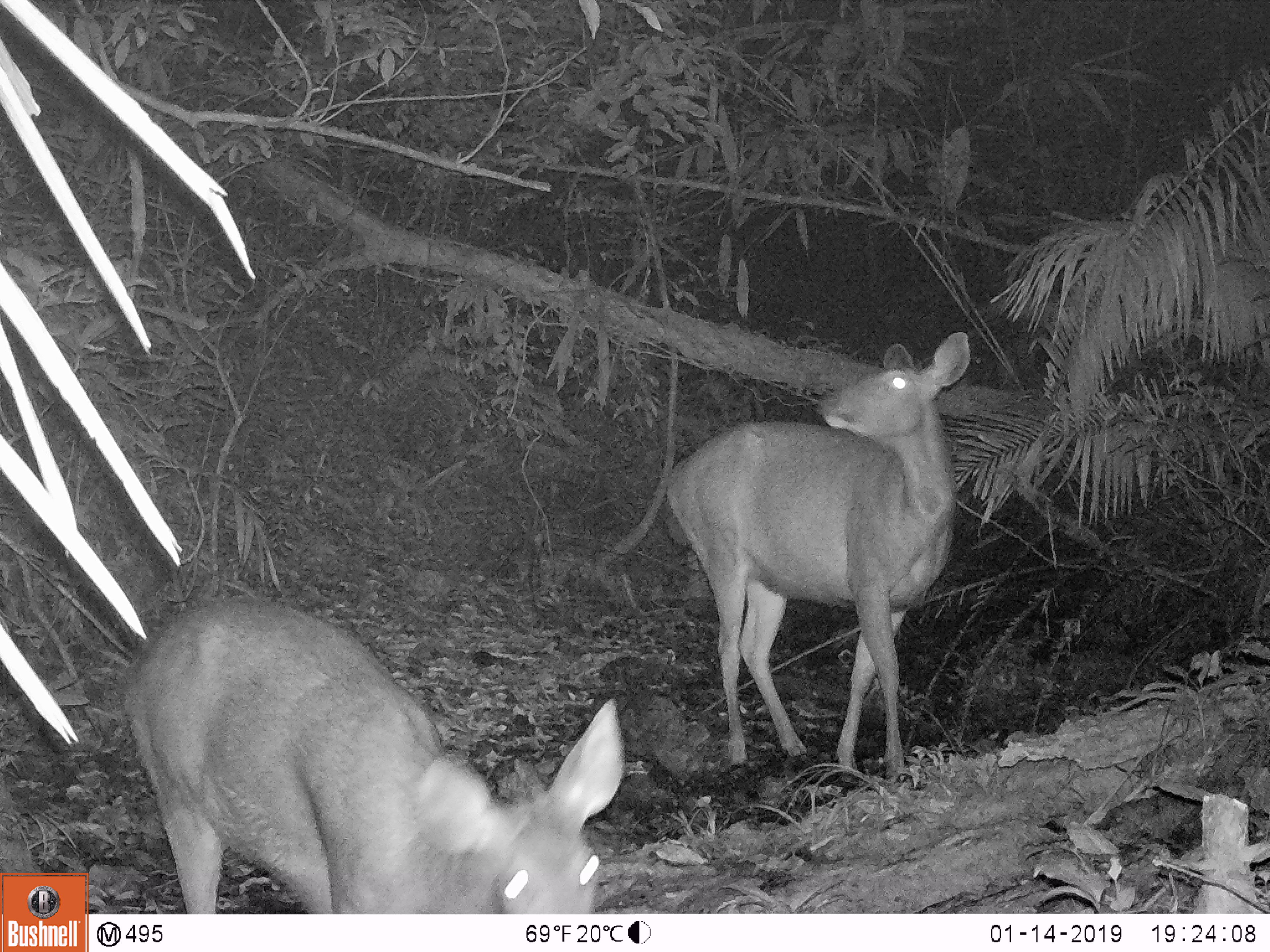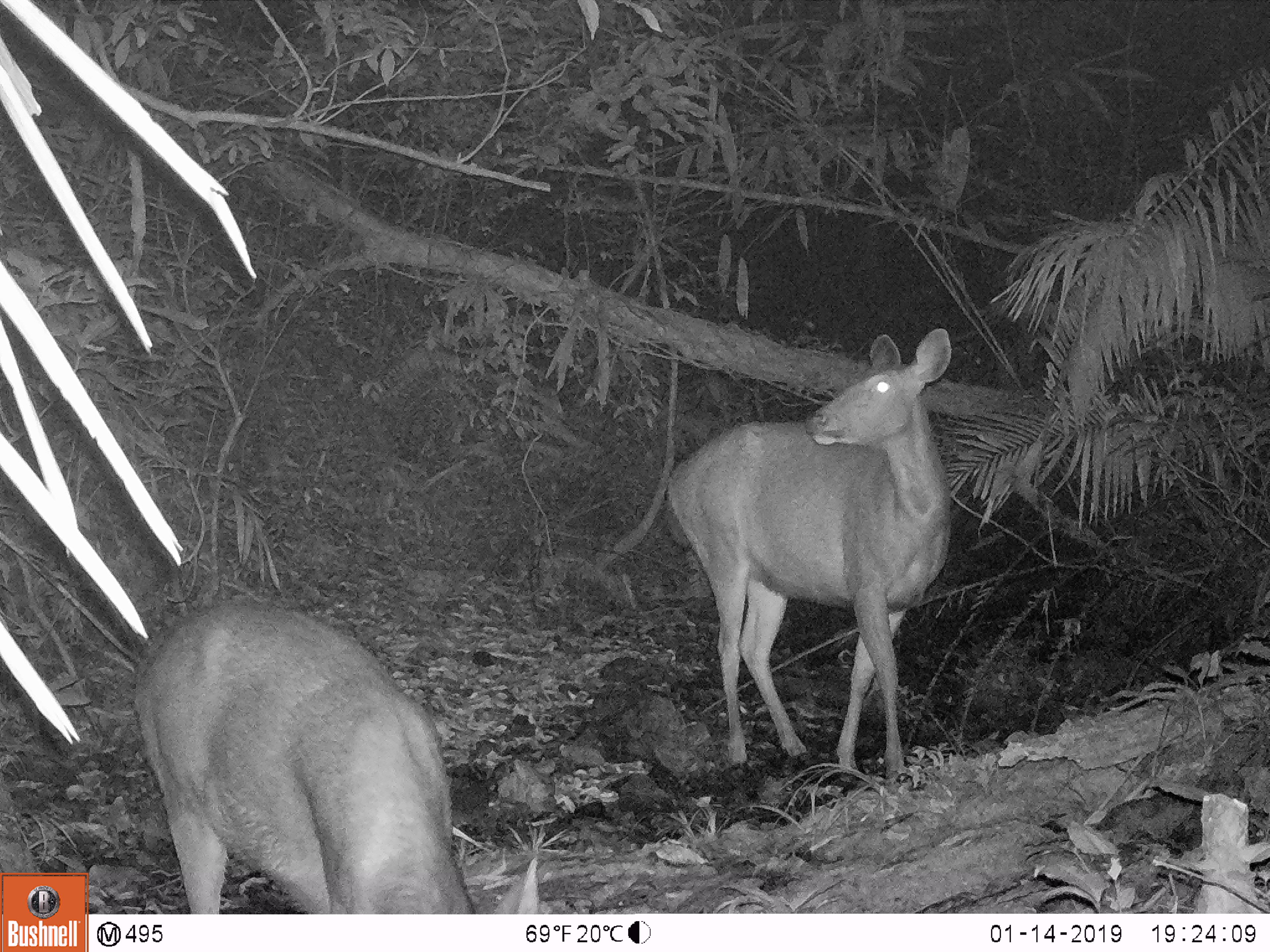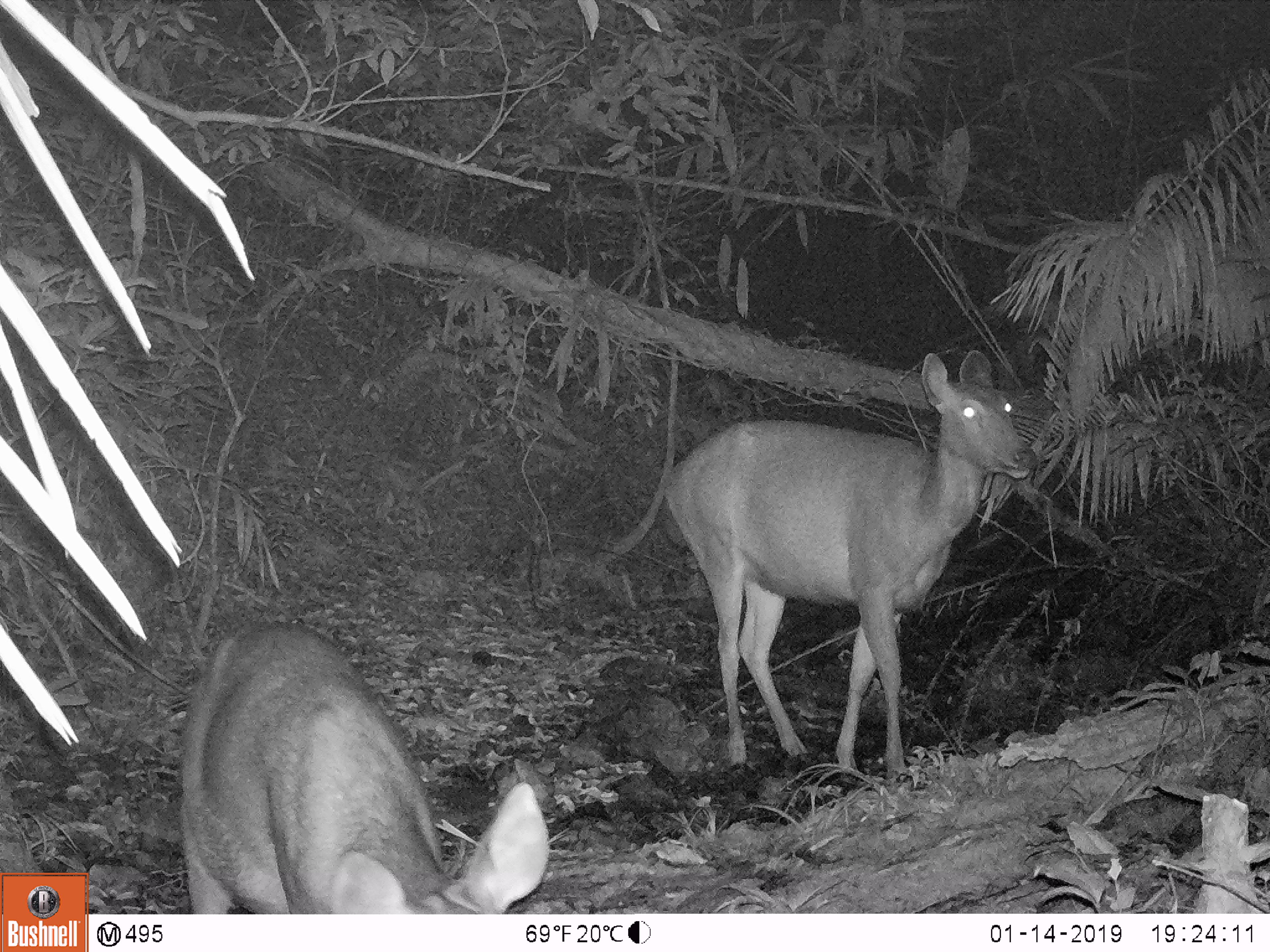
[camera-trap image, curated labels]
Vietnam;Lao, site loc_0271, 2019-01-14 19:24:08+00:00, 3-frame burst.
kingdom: Animalia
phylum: Chordata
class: Mammalia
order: Artiodactyla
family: Cervidae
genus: Rusa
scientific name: Rusa unicolor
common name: sambar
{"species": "sambar (Rusa unicolor)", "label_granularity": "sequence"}